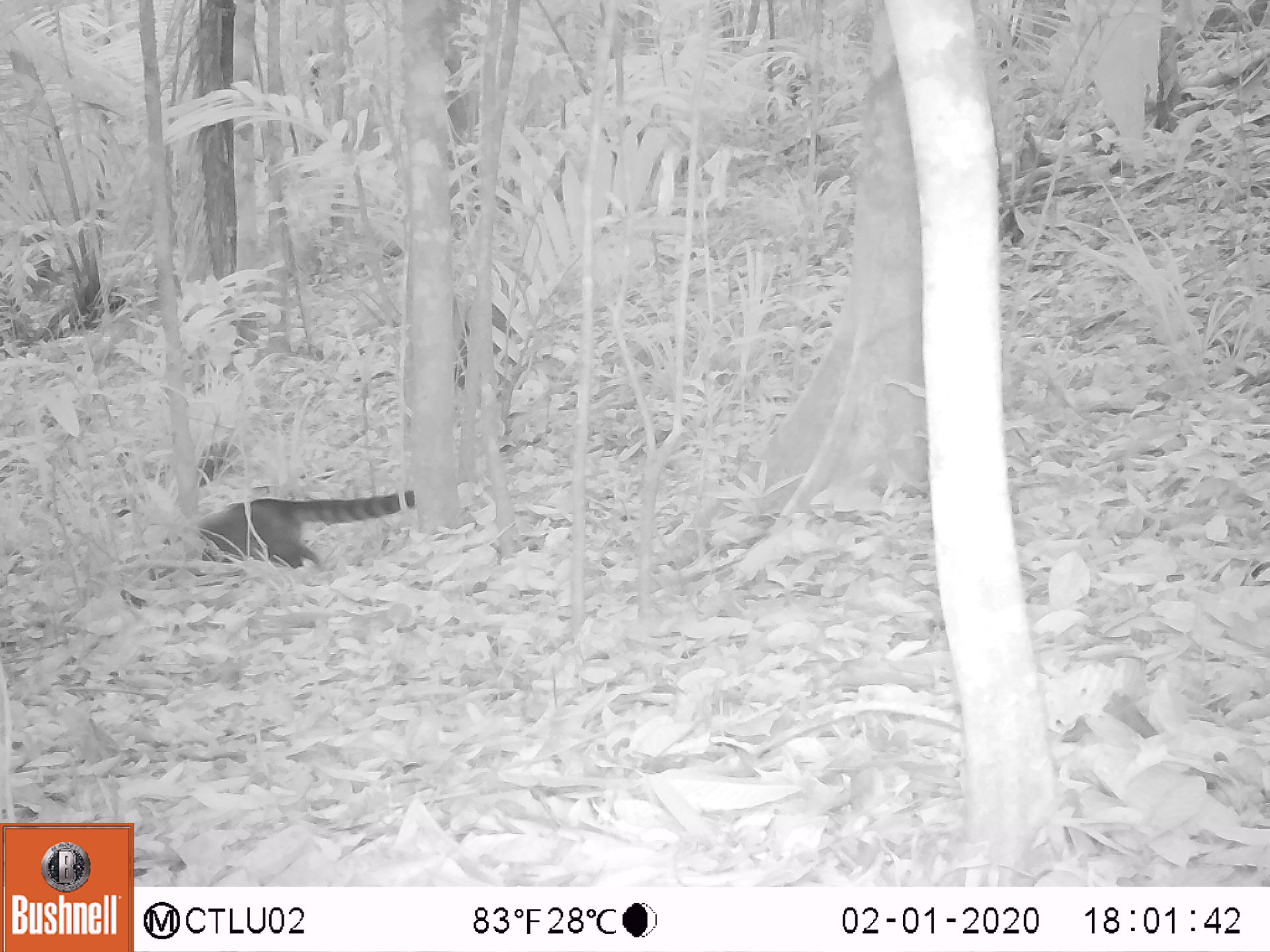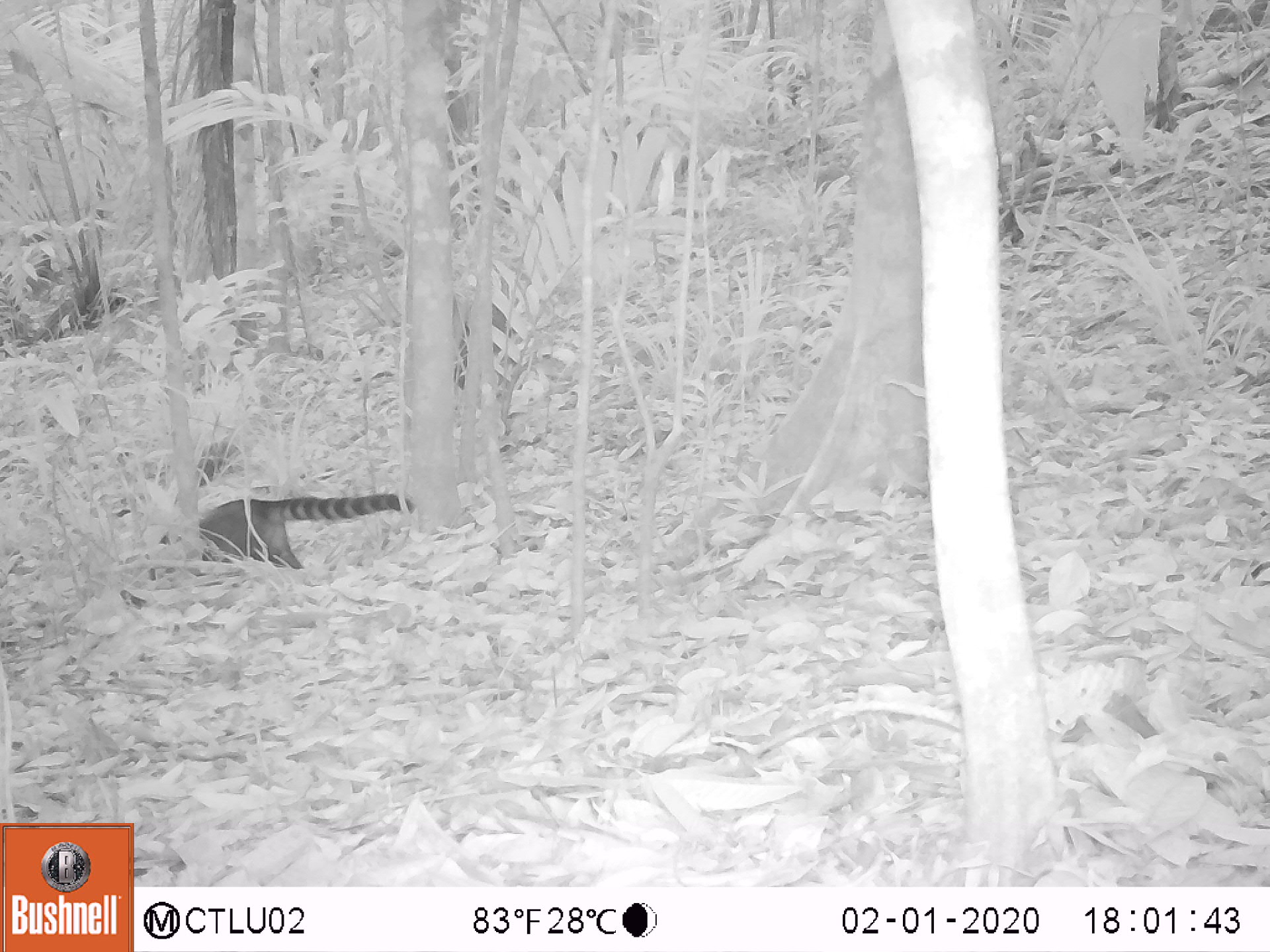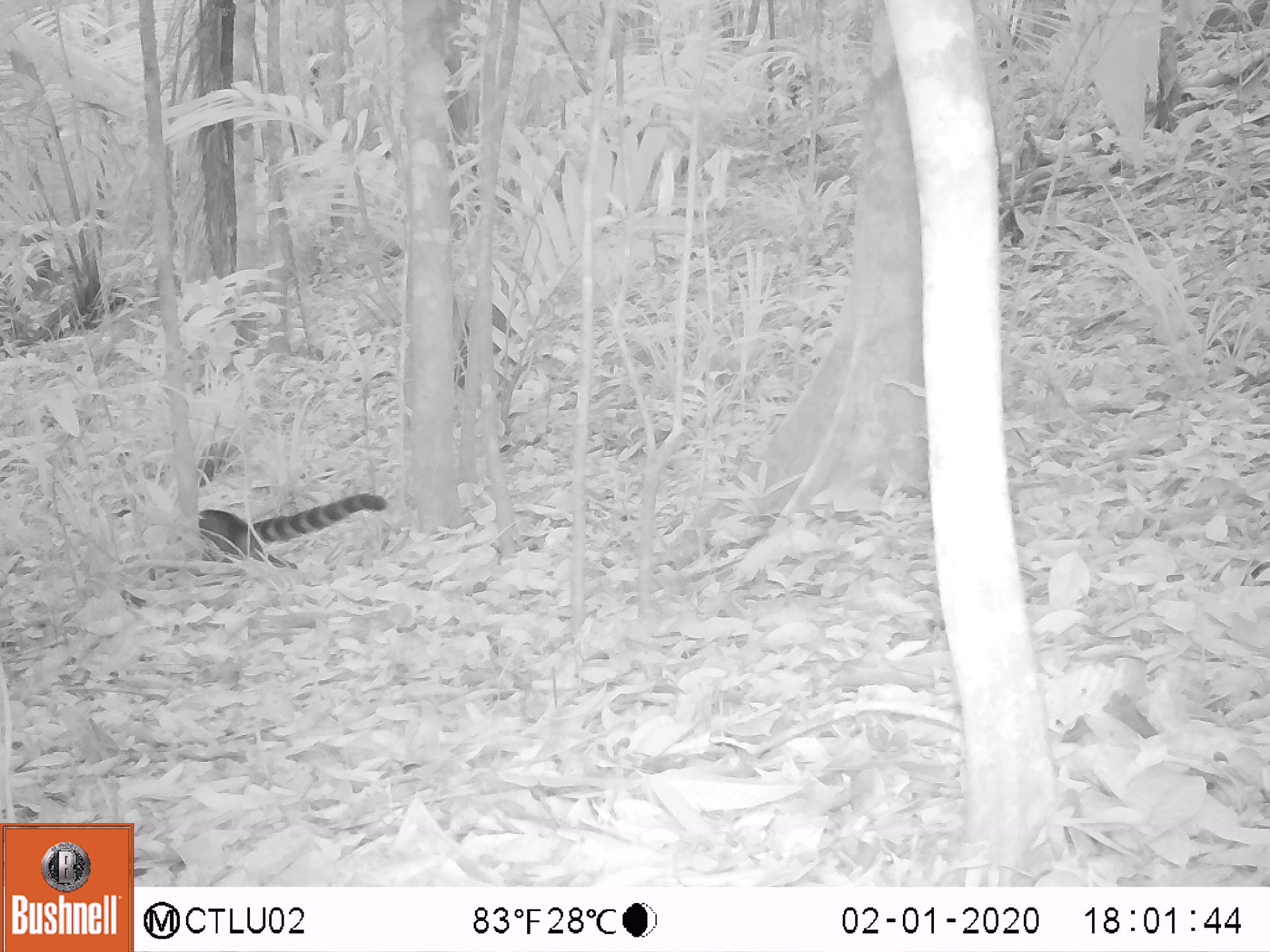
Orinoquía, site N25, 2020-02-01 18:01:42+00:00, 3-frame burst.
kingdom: Animalia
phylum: Chordata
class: Mammalia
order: Carnivora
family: Procyonidae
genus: Nasua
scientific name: Nasua nasua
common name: south american coati